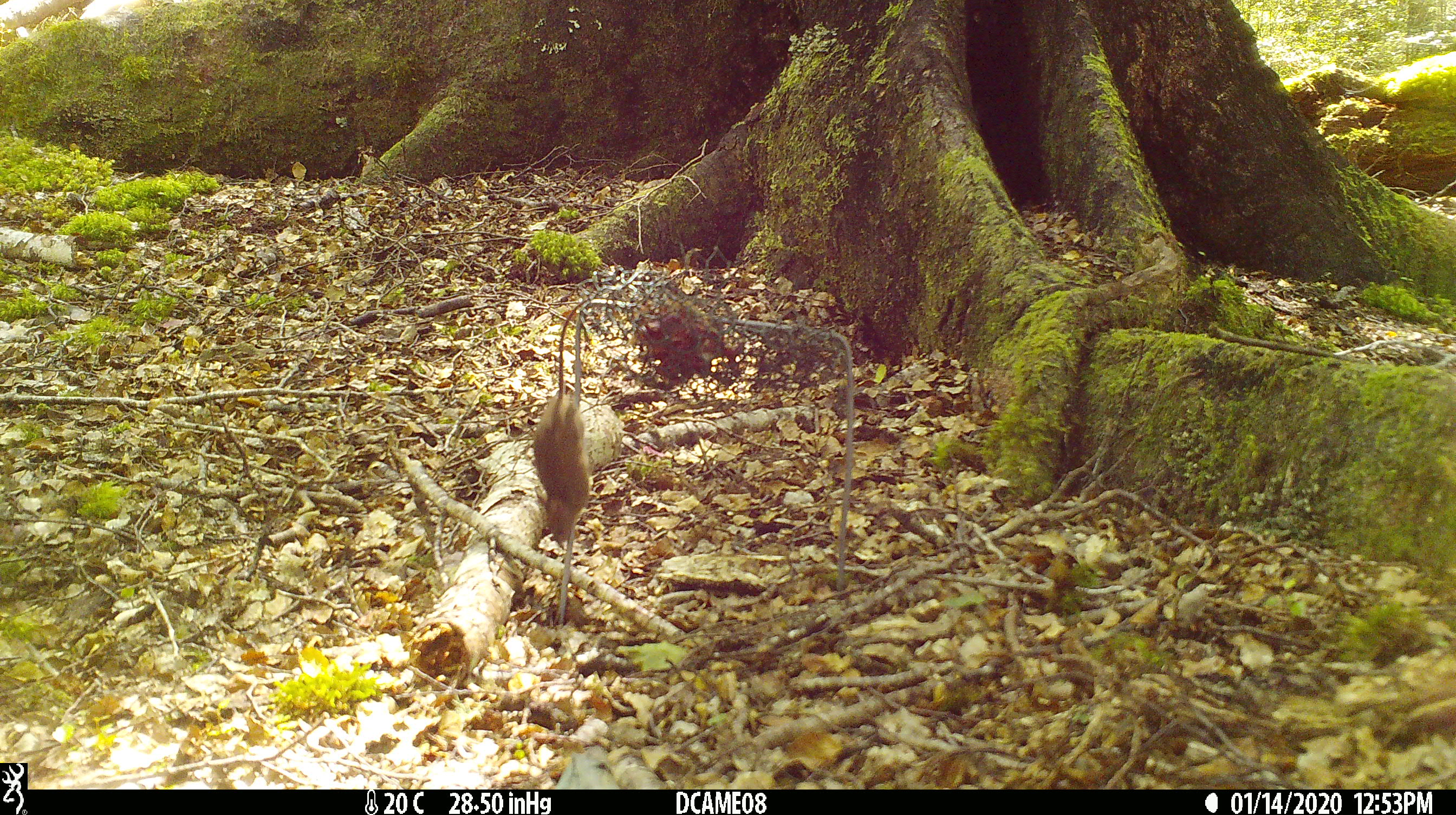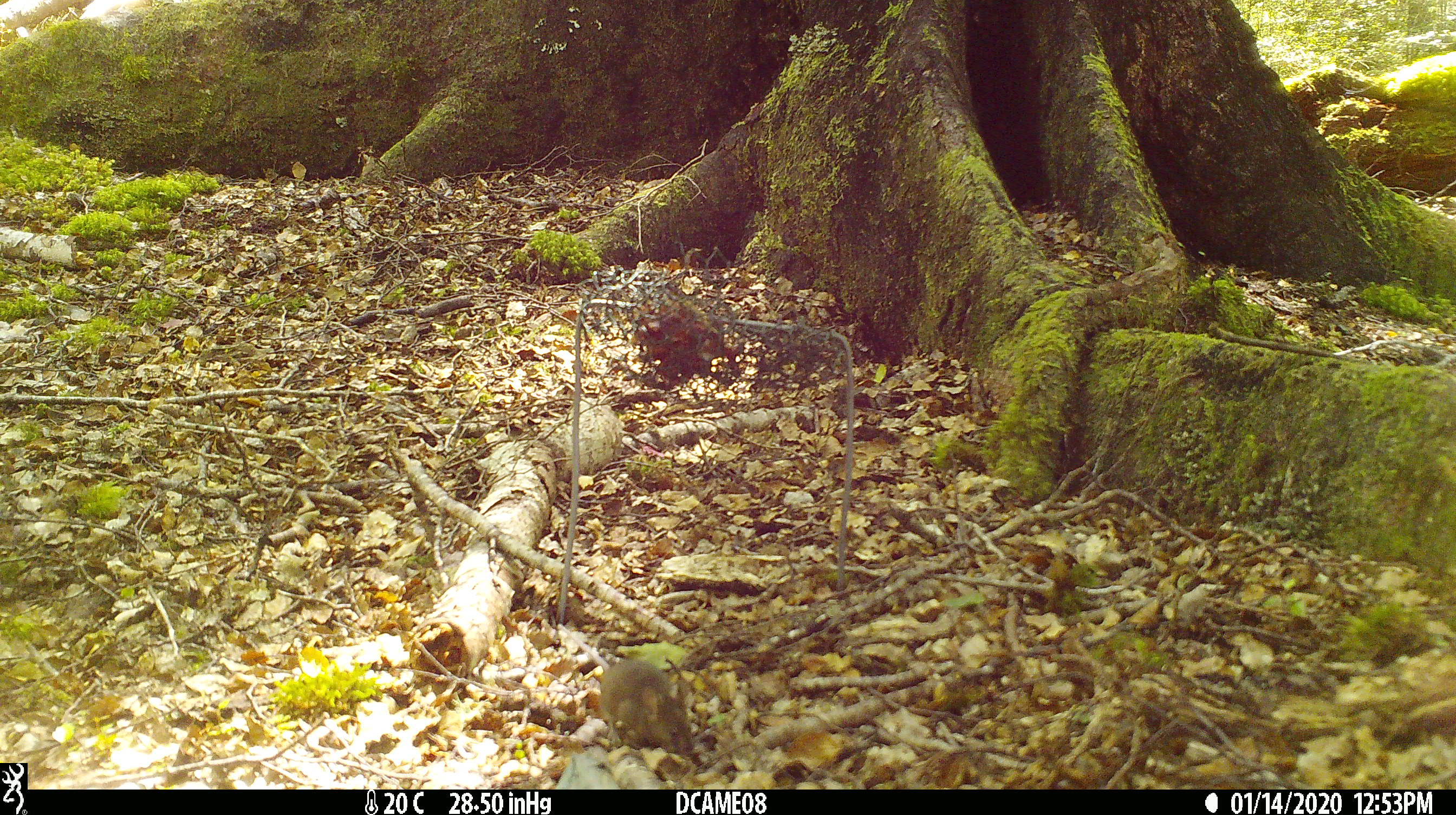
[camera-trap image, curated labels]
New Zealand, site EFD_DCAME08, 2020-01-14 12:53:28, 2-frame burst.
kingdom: Animalia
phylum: Chordata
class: Mammalia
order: Rodentia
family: Muridae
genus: Mus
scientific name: Mus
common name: mouse